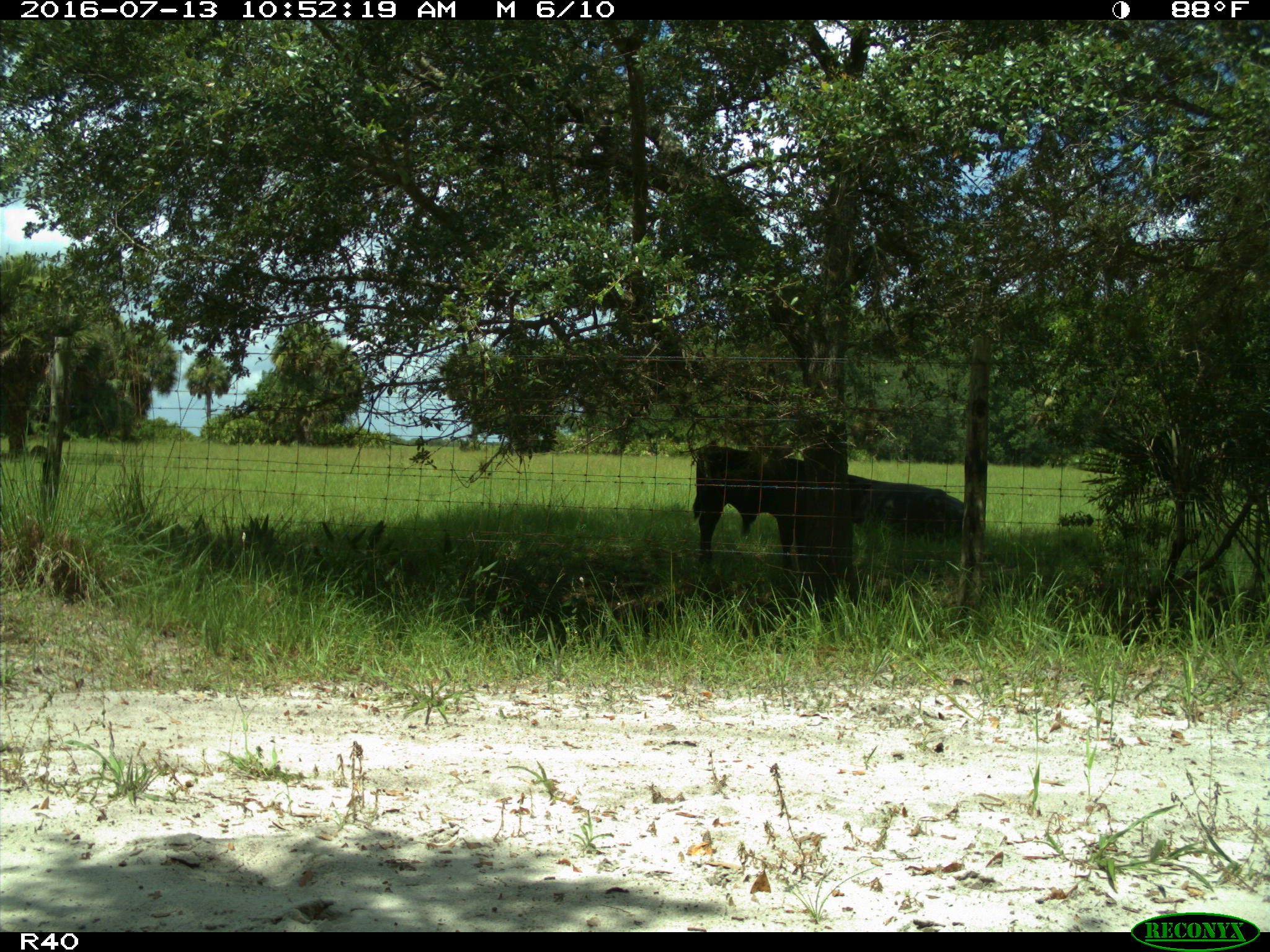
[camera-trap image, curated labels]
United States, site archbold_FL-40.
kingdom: Animalia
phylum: Chordata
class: Mammalia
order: Artiodactyla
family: Bovidae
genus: Bos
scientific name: Bos taurus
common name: domestic cow